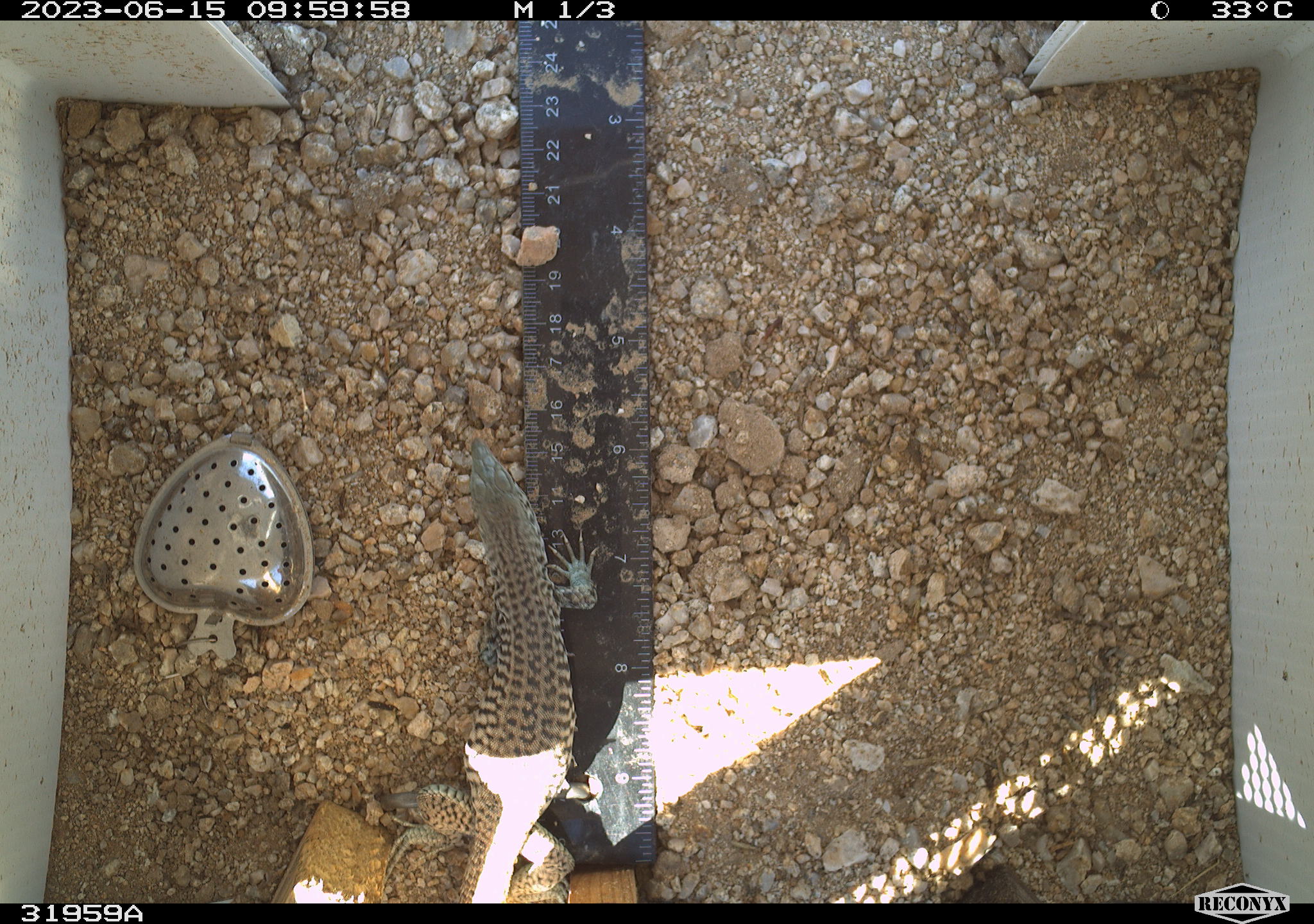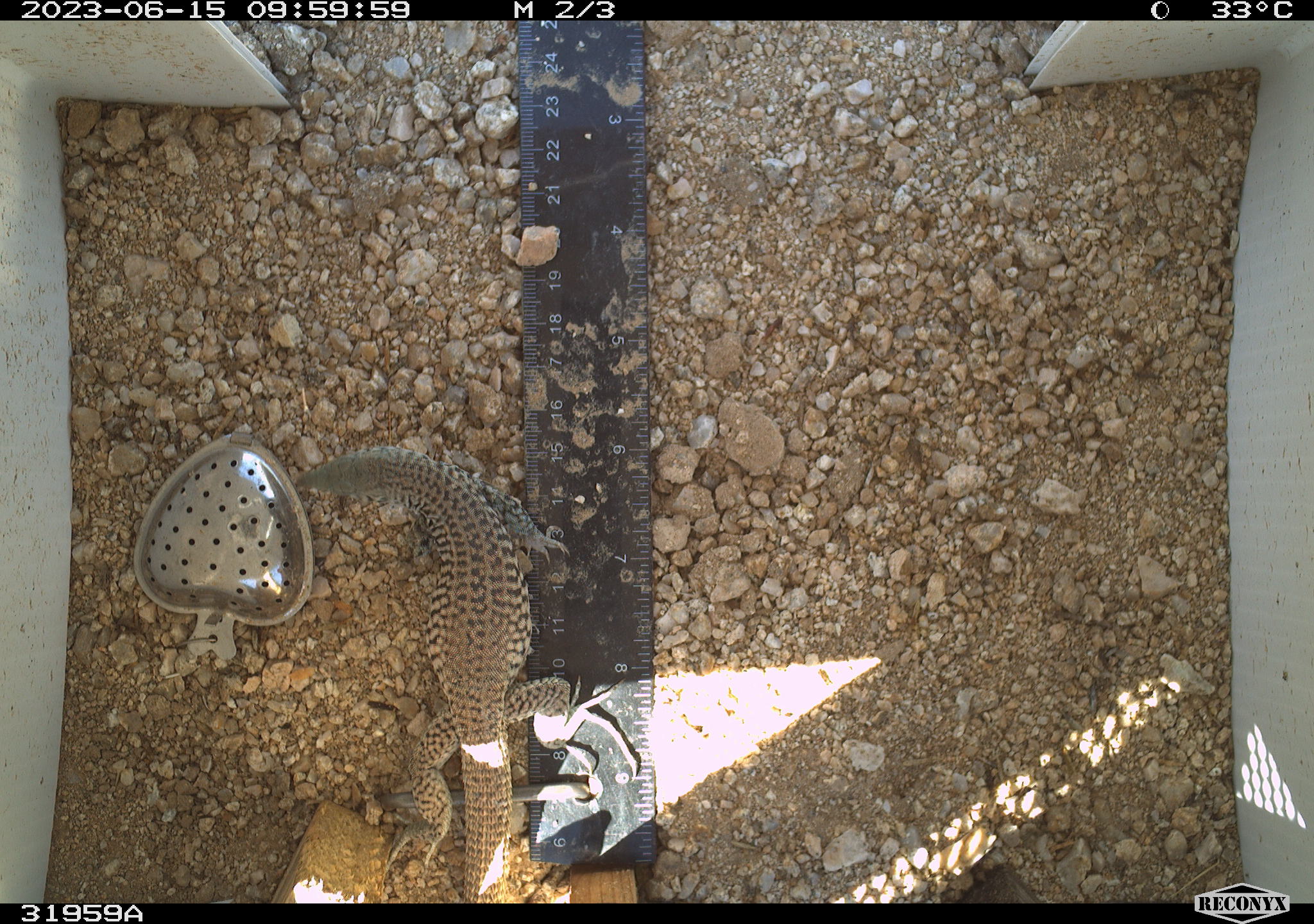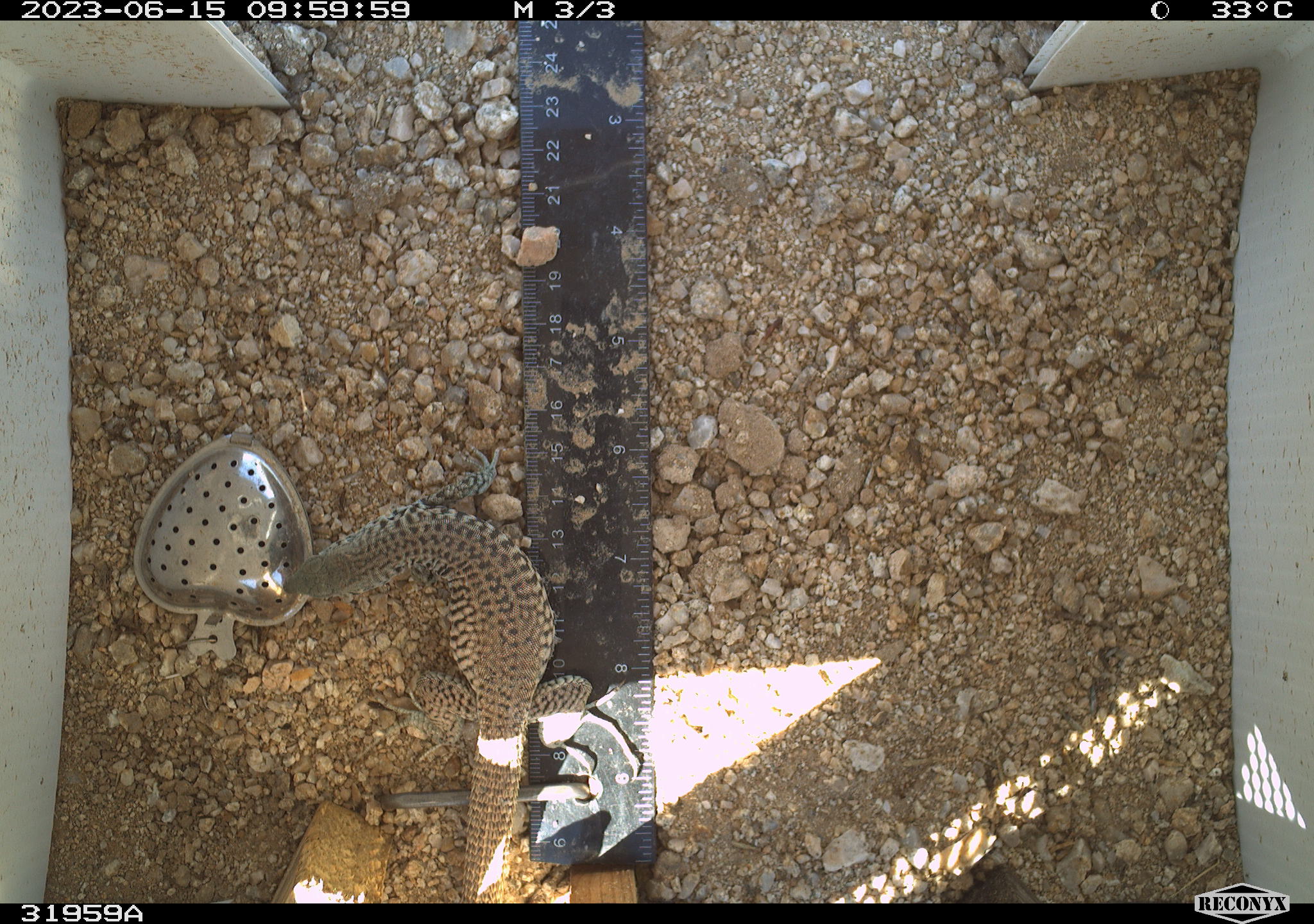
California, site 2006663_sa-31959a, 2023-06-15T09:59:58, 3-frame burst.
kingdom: Animalia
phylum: Chordata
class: Reptilia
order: Squamata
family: Teiidae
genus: Aspidoscelis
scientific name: Aspidoscelis tigris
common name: western whiptail